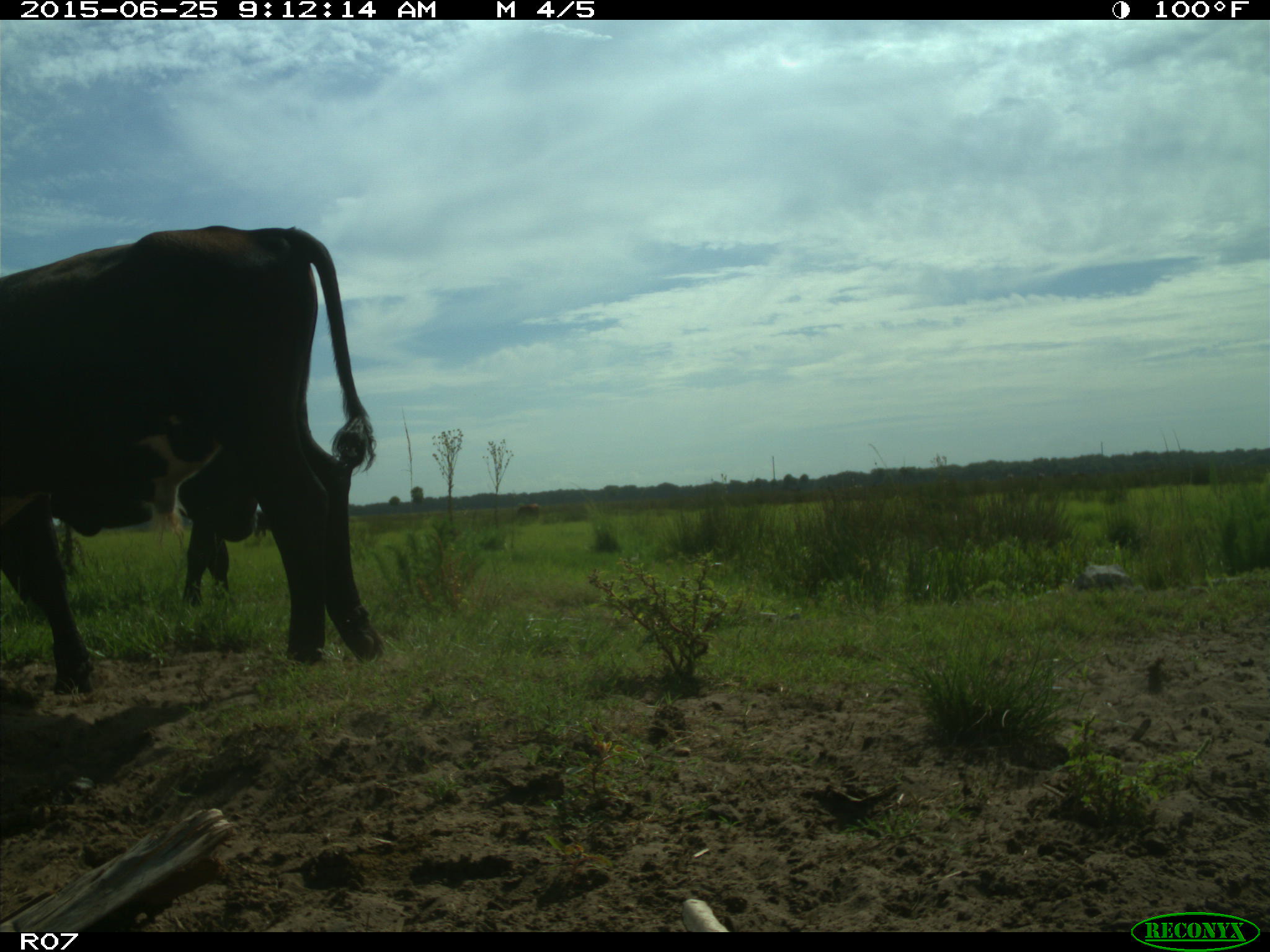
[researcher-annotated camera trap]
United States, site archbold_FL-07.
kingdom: Animalia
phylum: Chordata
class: Mammalia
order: Artiodactyla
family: Bovidae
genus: Bos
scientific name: Bos taurus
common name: domestic cow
Bos taurus (domestic cow).